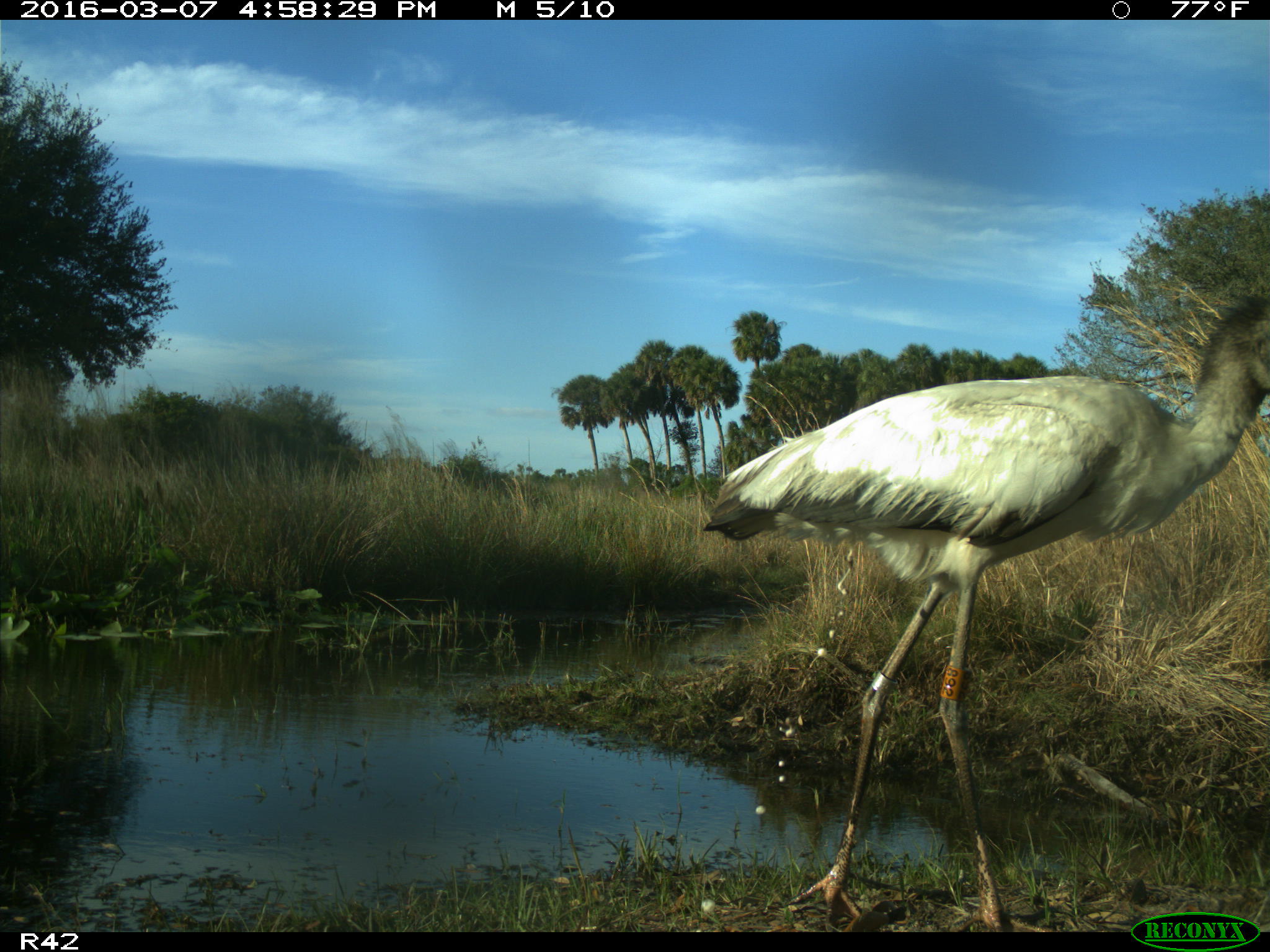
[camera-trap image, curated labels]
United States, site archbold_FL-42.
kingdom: Animalia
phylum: Chordata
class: Aves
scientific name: Aves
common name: birds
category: unidentified bird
Unidentified bird (birds) (Aves).